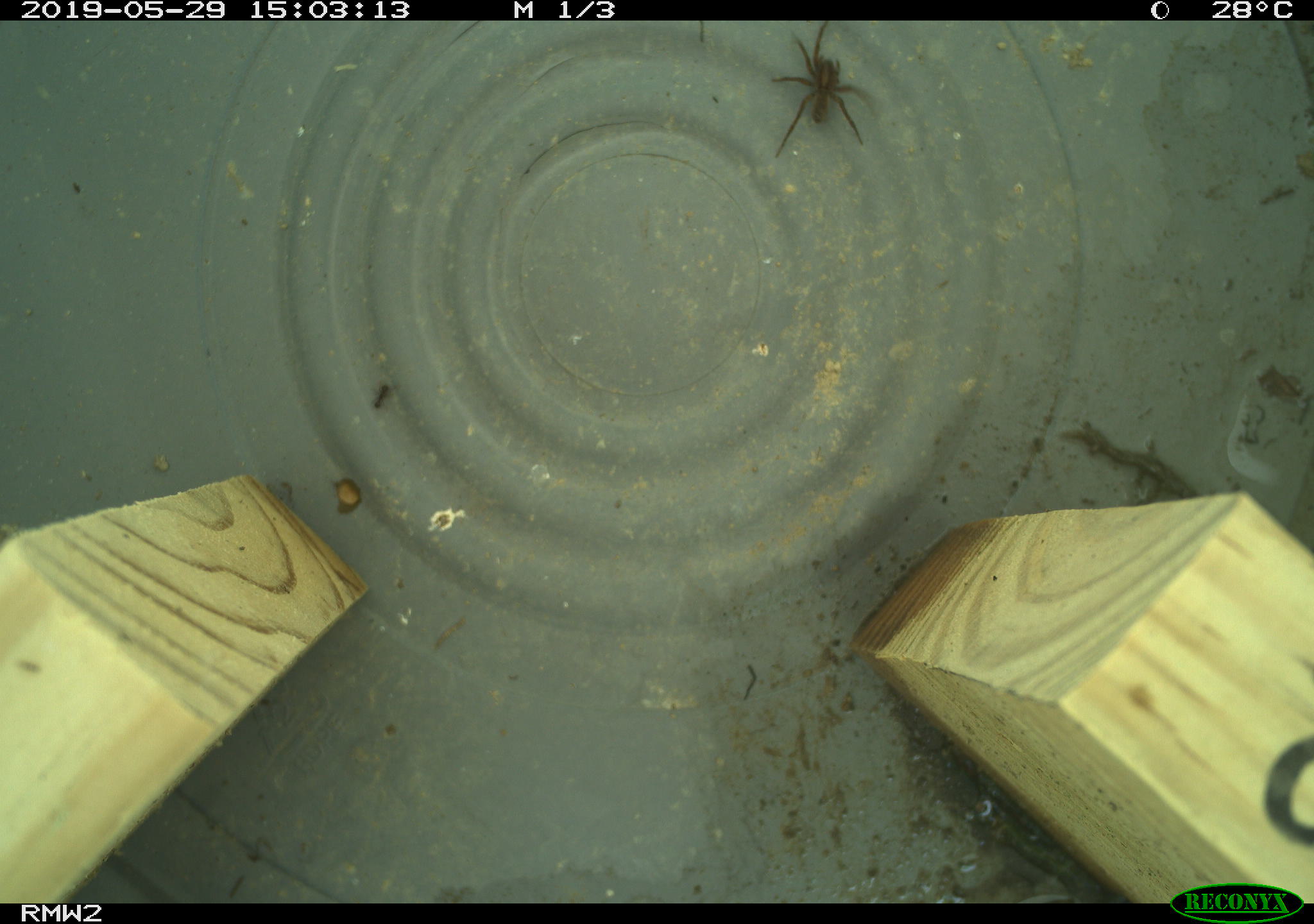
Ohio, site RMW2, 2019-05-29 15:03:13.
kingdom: Animalia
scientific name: Animalia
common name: animal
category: invertebrate